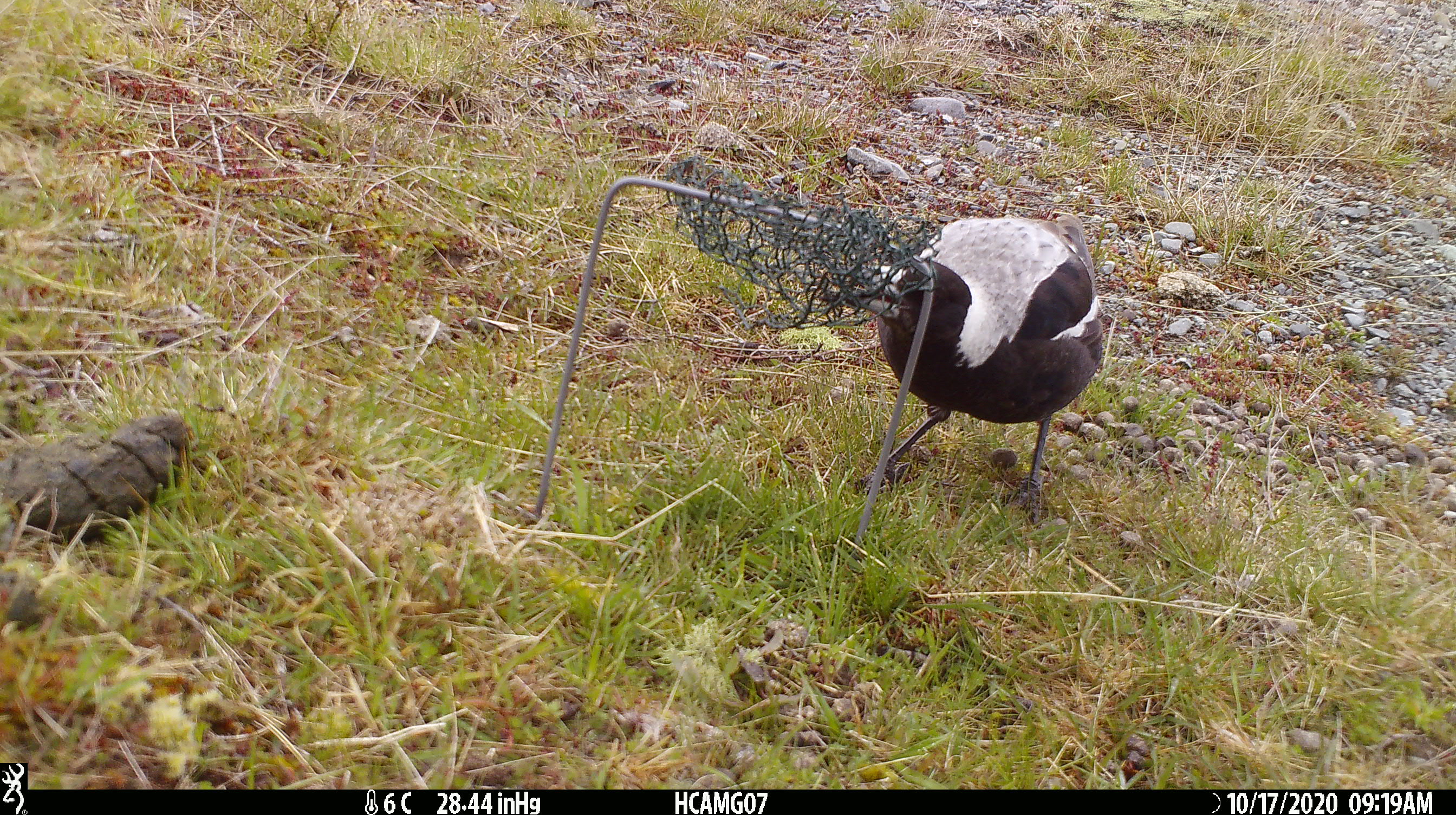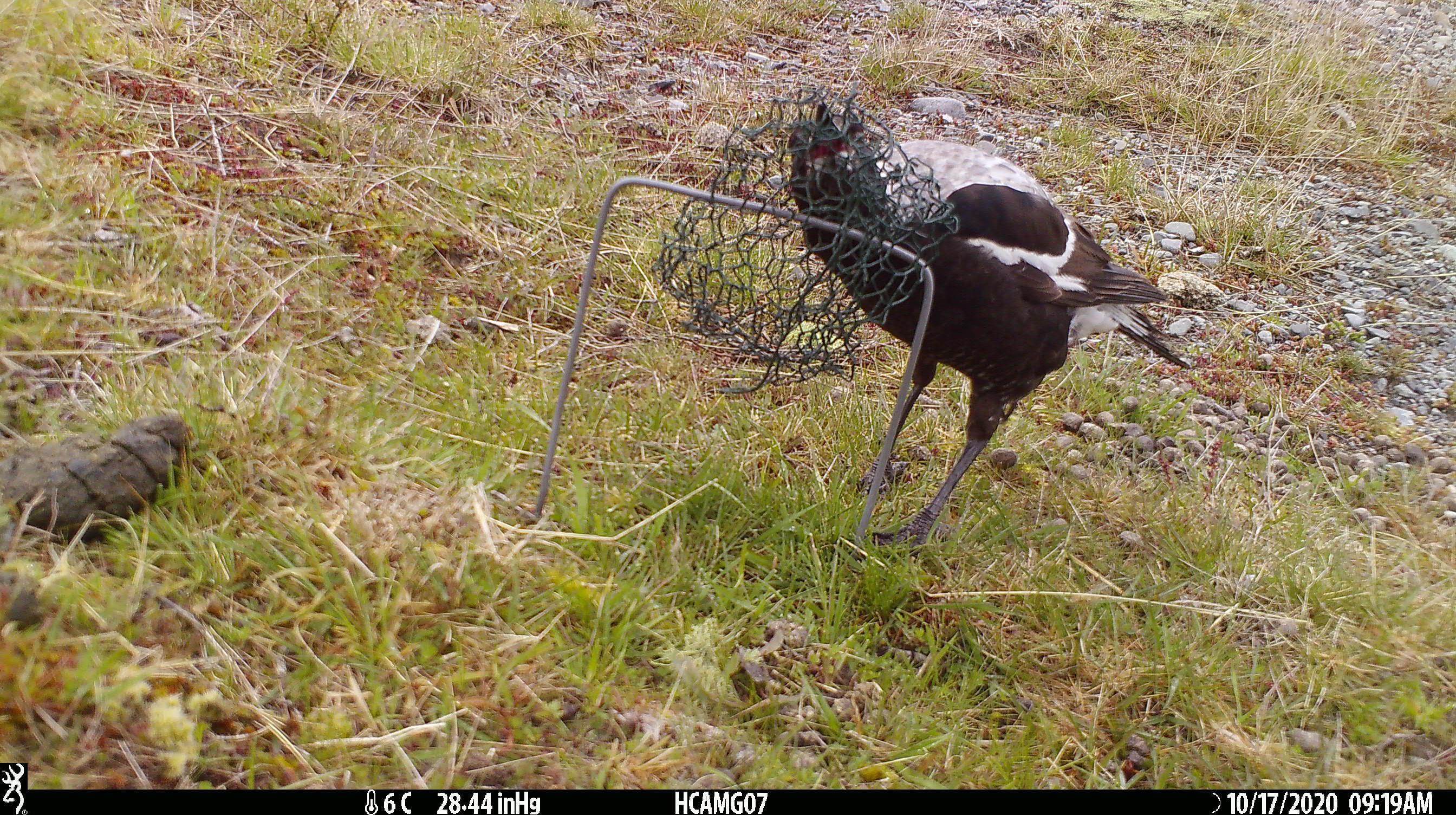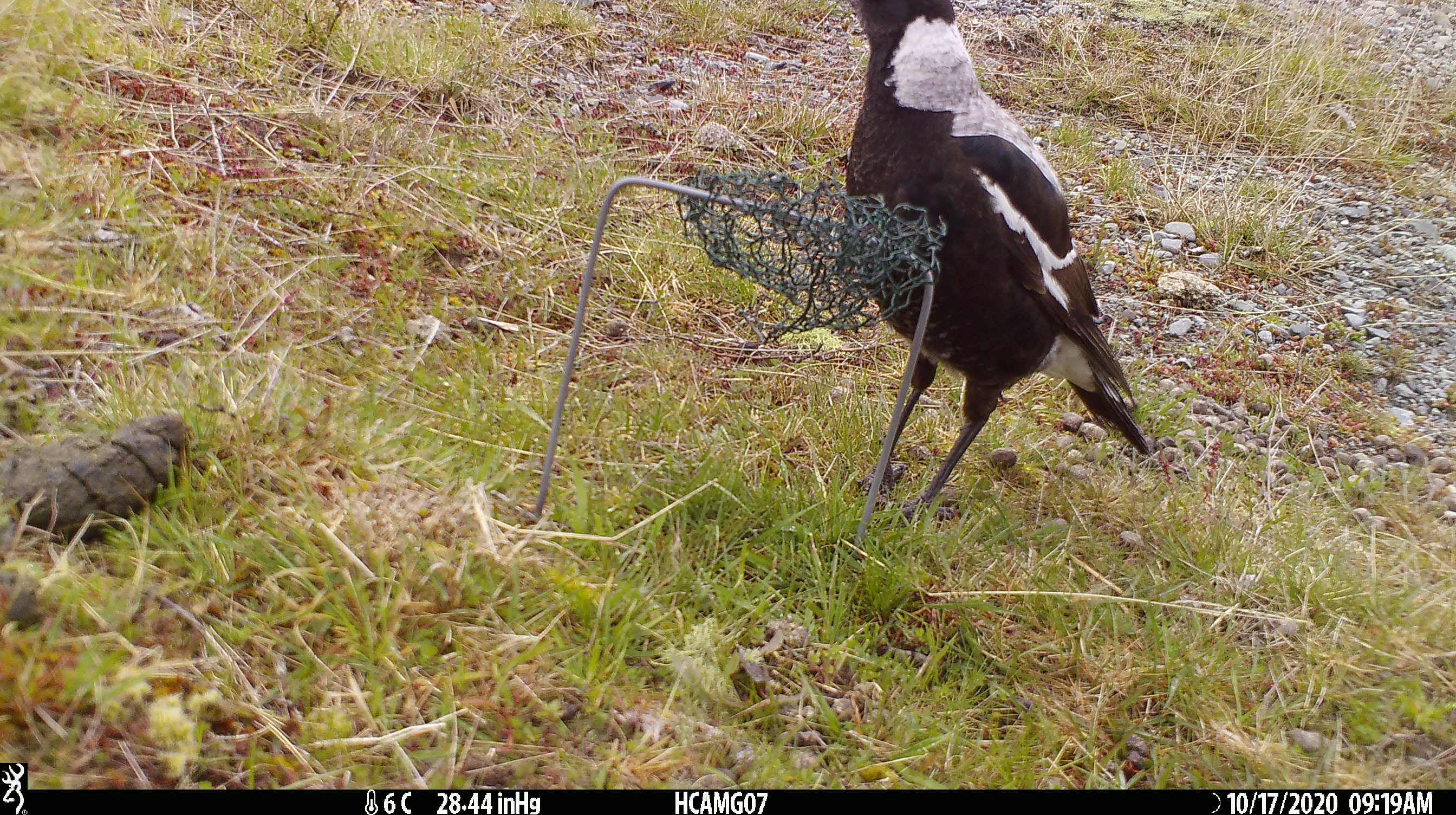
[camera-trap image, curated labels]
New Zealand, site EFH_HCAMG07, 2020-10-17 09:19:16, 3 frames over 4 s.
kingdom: Animalia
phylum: Chordata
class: Aves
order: Passeriformes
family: Artamidae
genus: Gymnorhina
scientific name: Gymnorhina tibicen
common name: australian magpie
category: magpie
Magpie (australian magpie) (Gymnorhina tibicen).